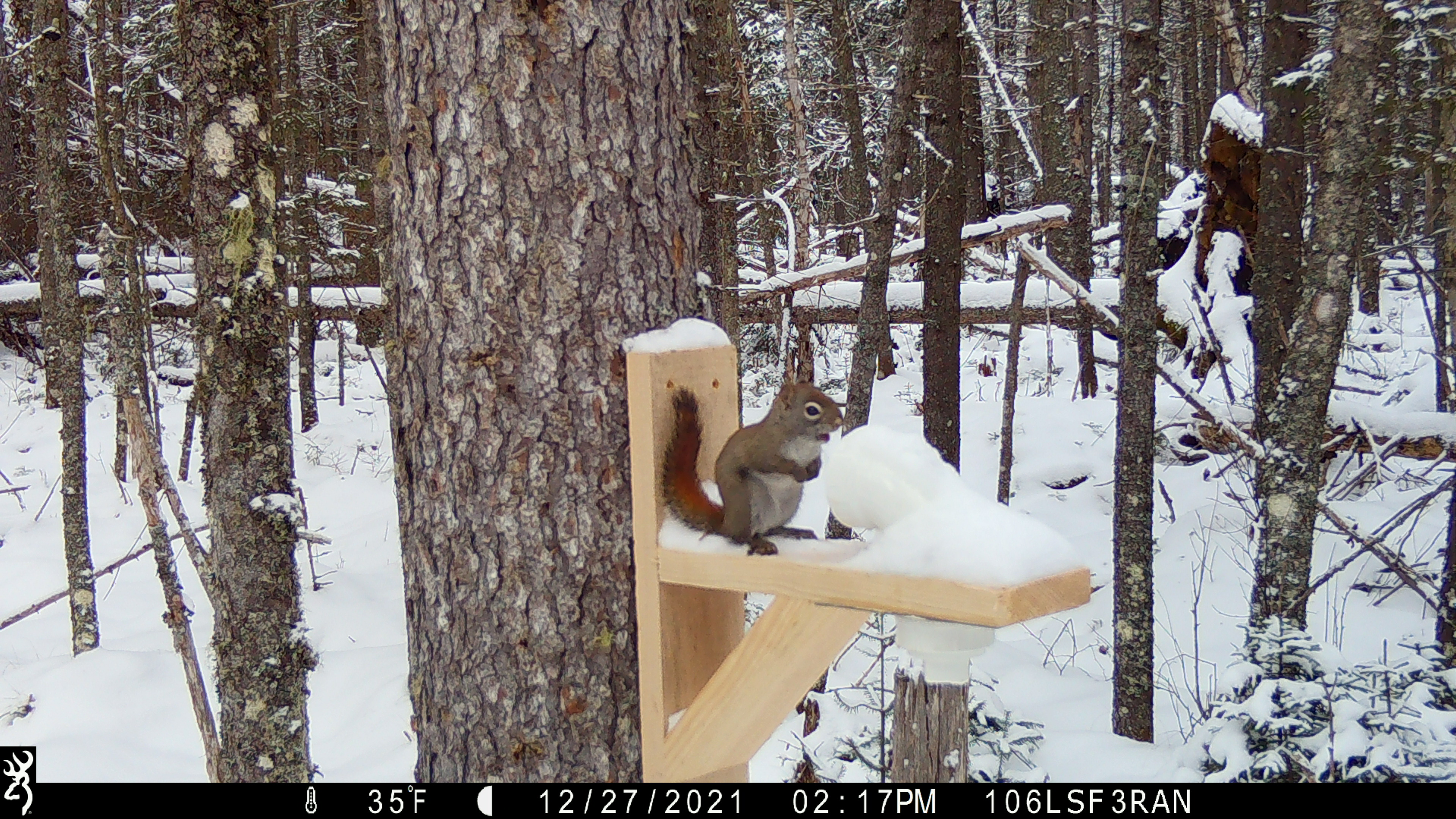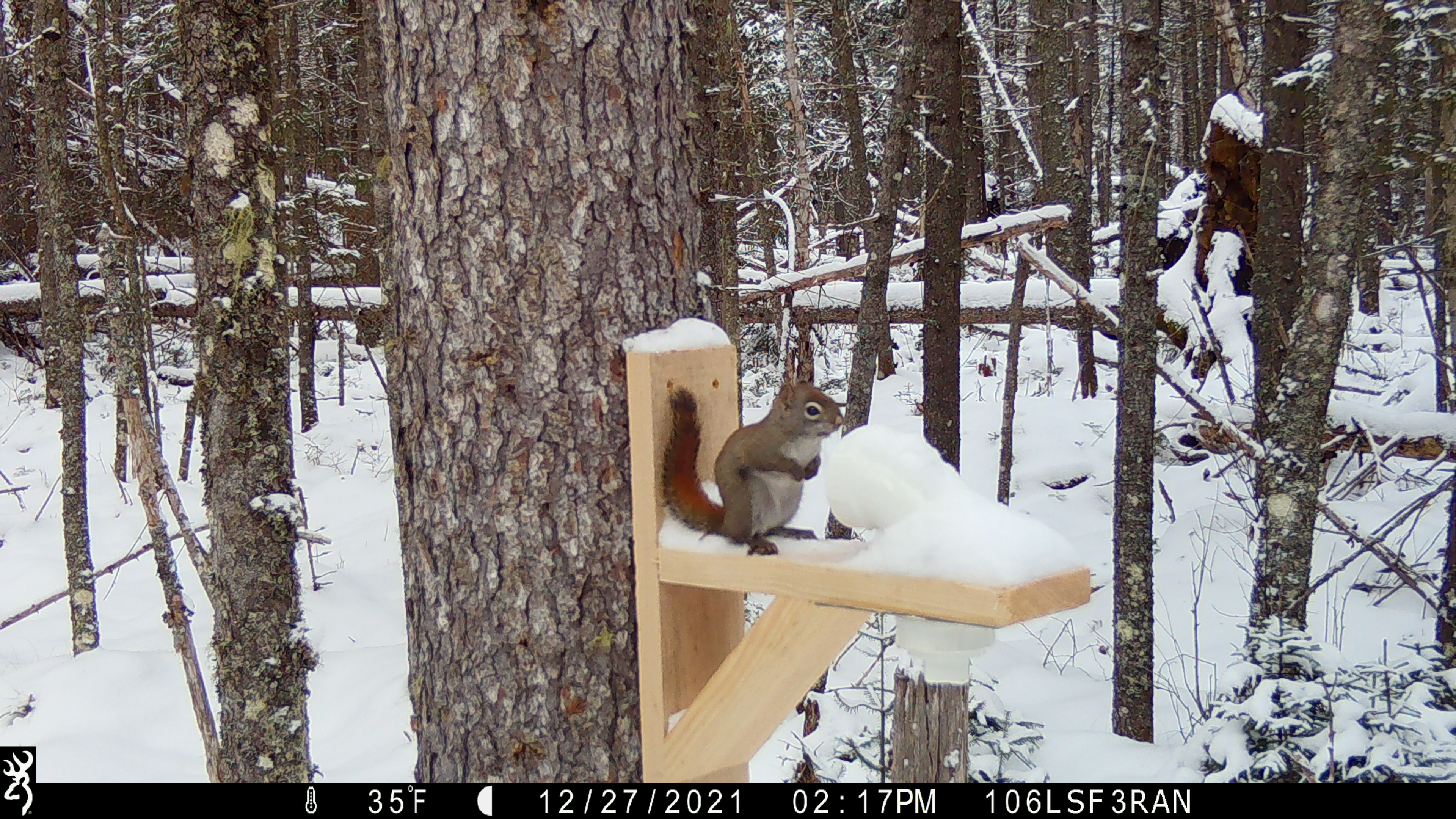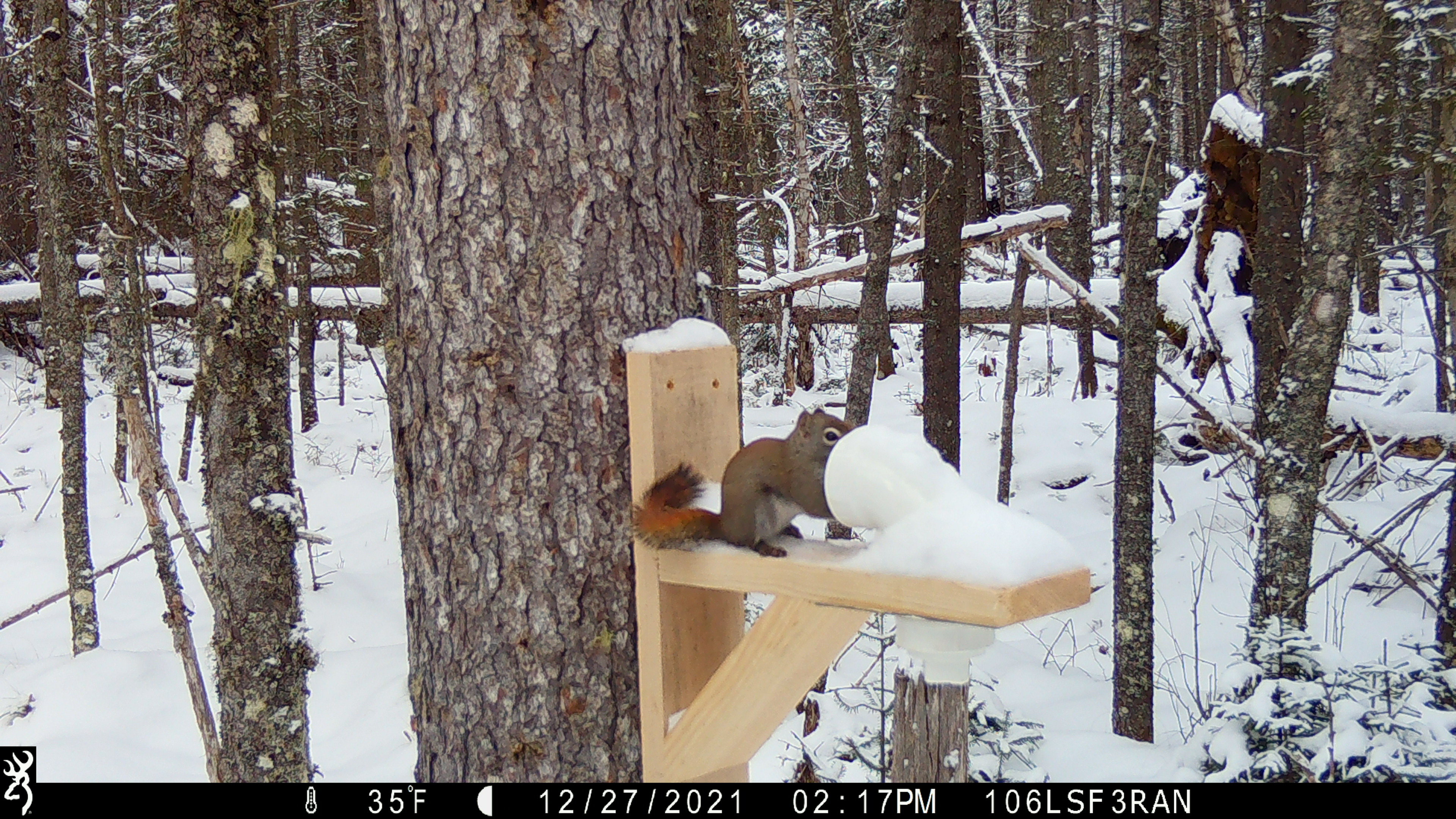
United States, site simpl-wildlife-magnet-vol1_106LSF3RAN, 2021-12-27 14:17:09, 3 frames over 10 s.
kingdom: Animalia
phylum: Chordata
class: Mammalia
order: Rodentia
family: Sciuridae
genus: Tamiasciurus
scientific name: Tamiasciurus hudsonicus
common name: red squirrel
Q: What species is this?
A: Red squirrel (Tamiasciurus hudsonicus).